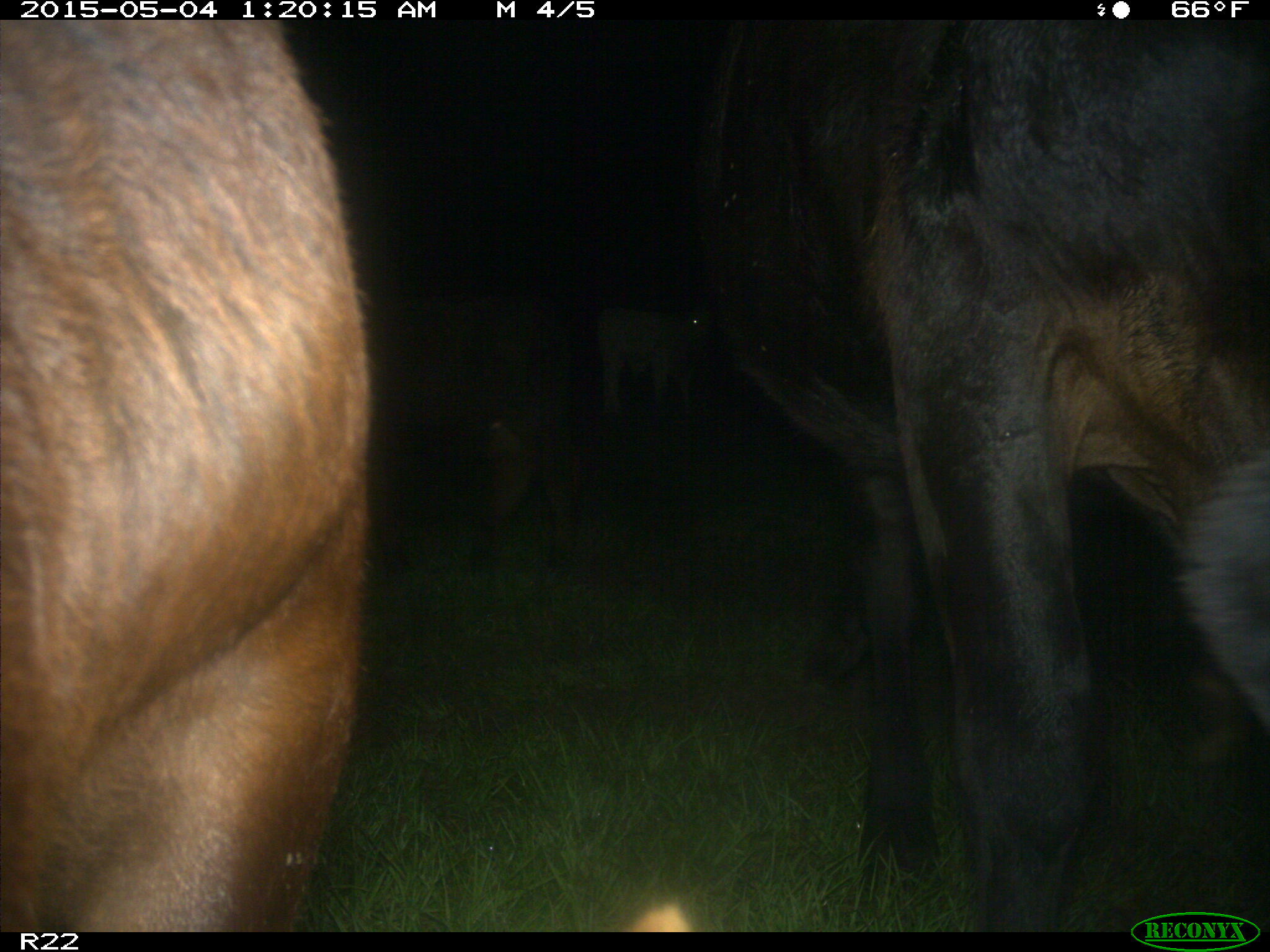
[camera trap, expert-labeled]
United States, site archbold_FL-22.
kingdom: Animalia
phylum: Chordata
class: Mammalia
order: Artiodactyla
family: Bovidae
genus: Bos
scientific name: Bos taurus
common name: domestic cow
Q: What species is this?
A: Bos taurus (domestic cow).